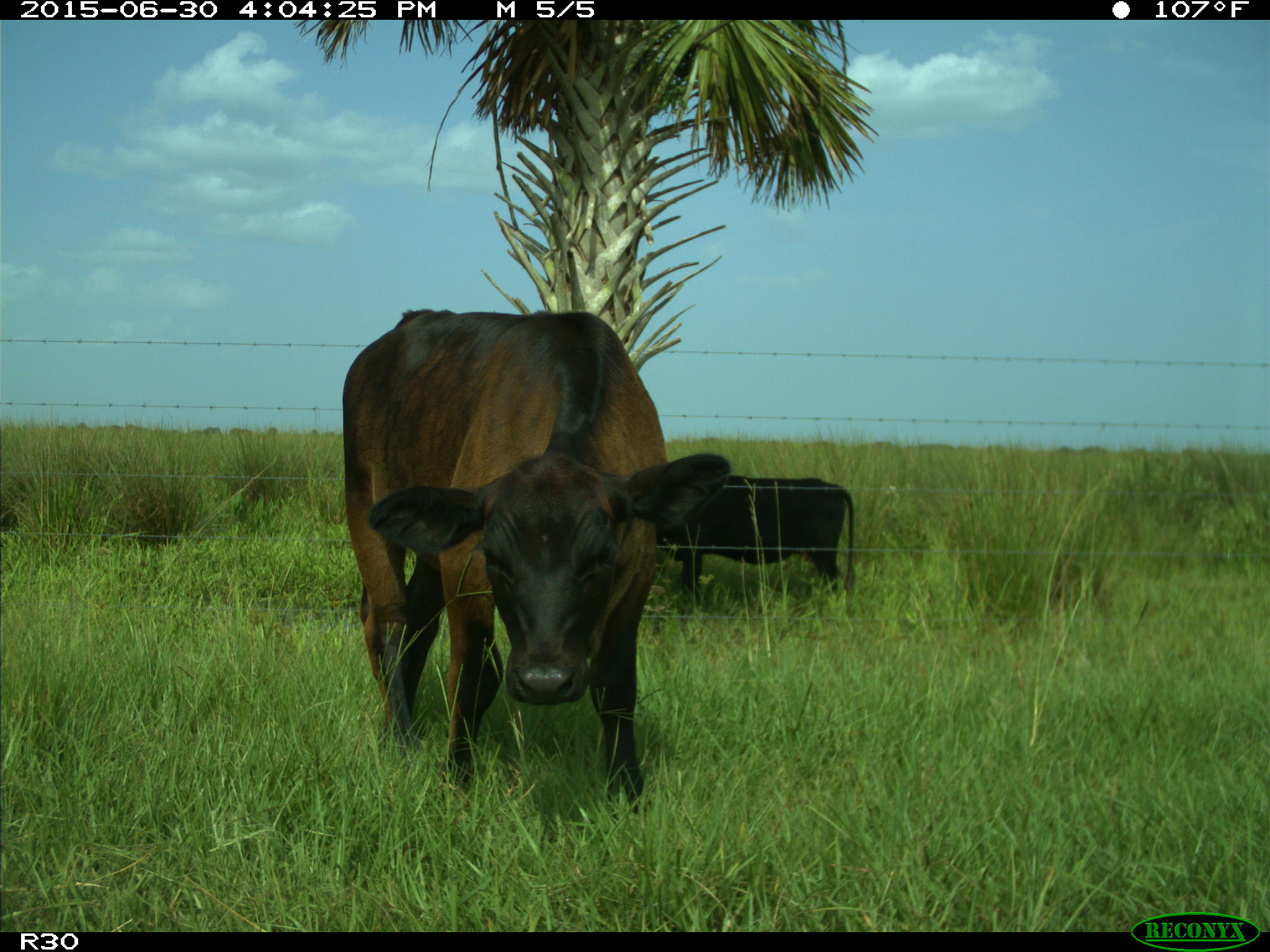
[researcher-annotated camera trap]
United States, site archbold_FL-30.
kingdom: Animalia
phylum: Chordata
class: Mammalia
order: Artiodactyla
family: Bovidae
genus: Bos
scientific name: Bos taurus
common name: domestic cow